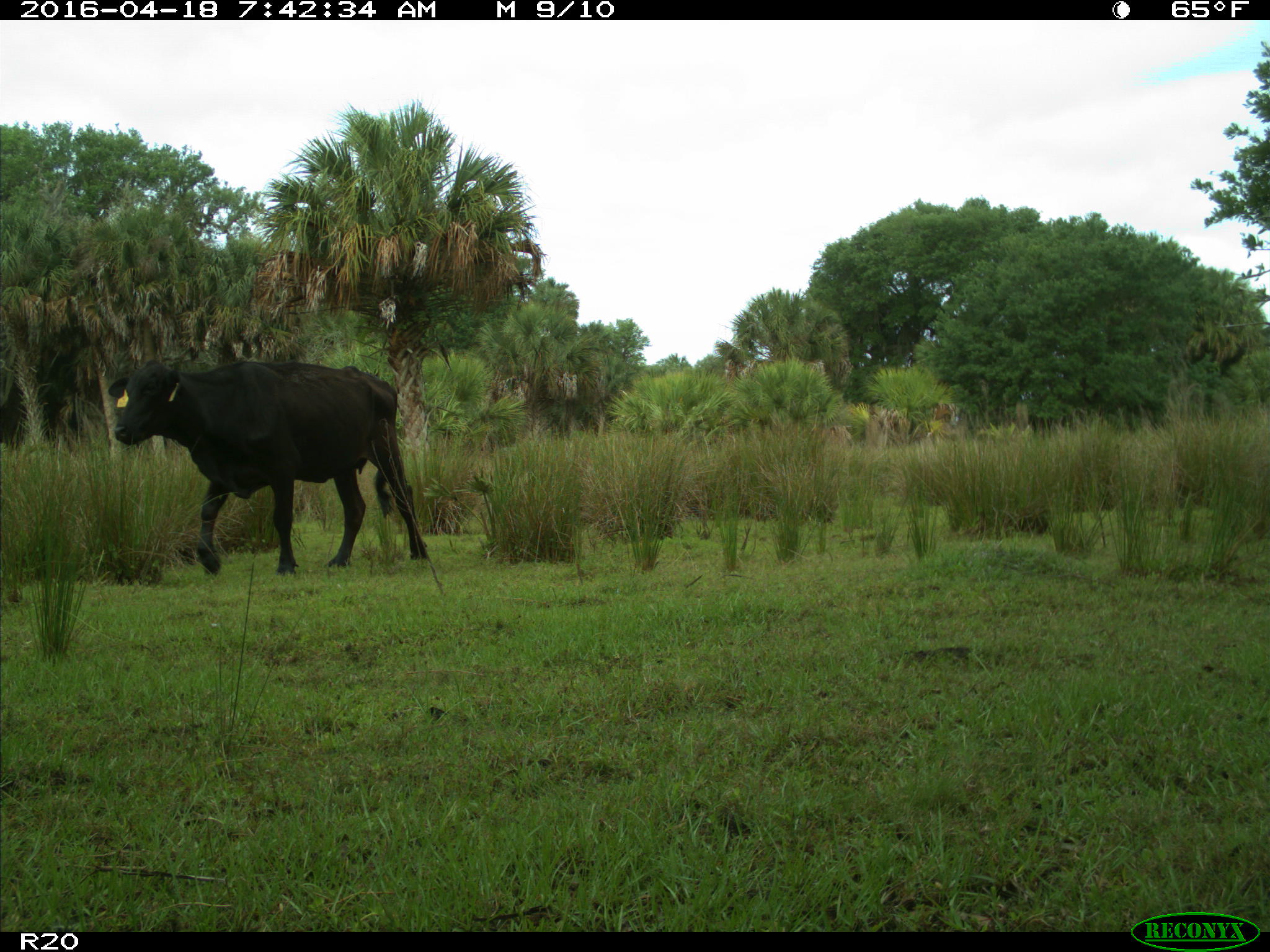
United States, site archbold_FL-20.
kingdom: Animalia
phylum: Chordata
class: Mammalia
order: Artiodactyla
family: Bovidae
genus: Bos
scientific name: Bos taurus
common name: domestic cow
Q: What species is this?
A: Bos taurus (domestic cow).